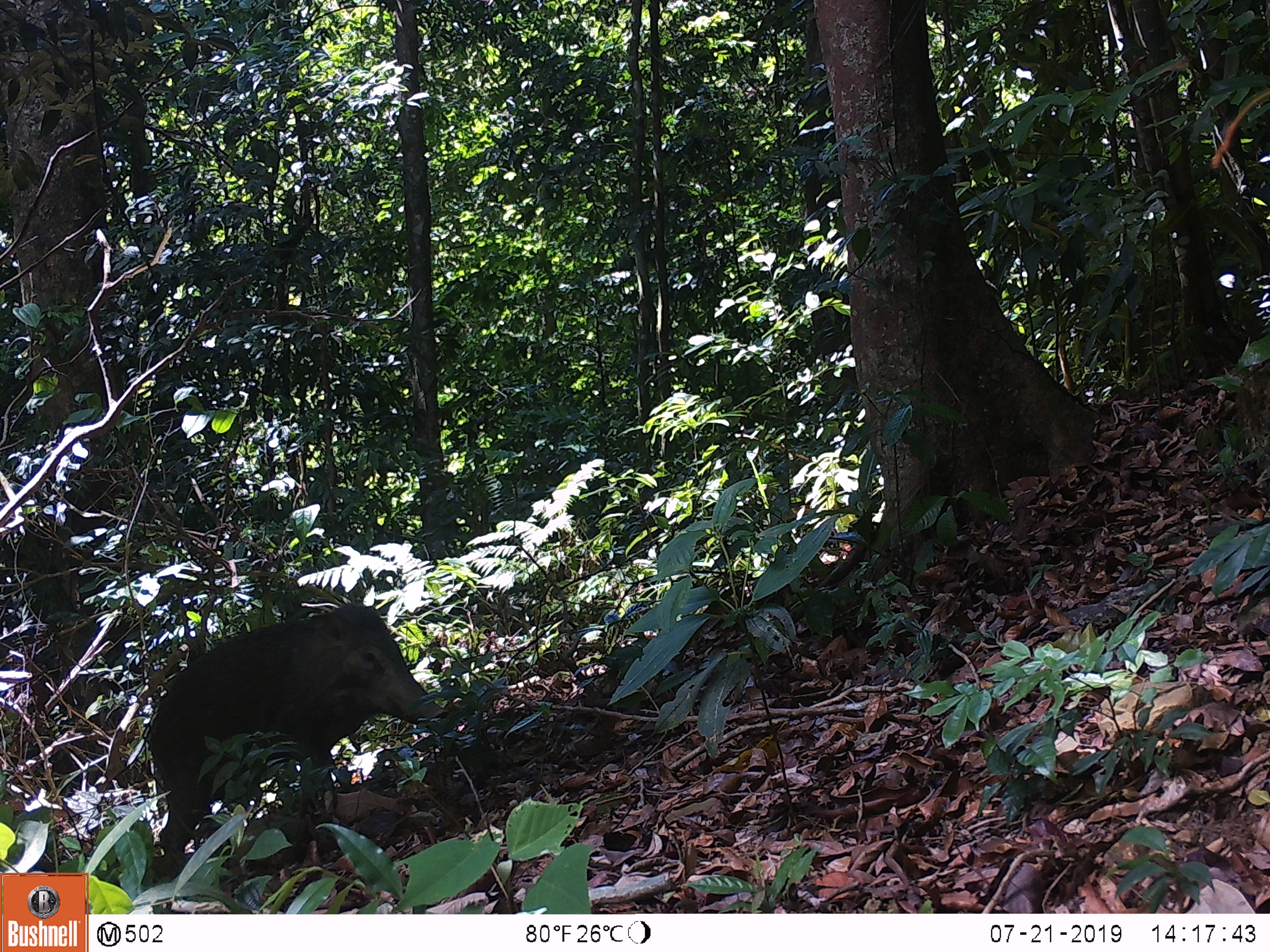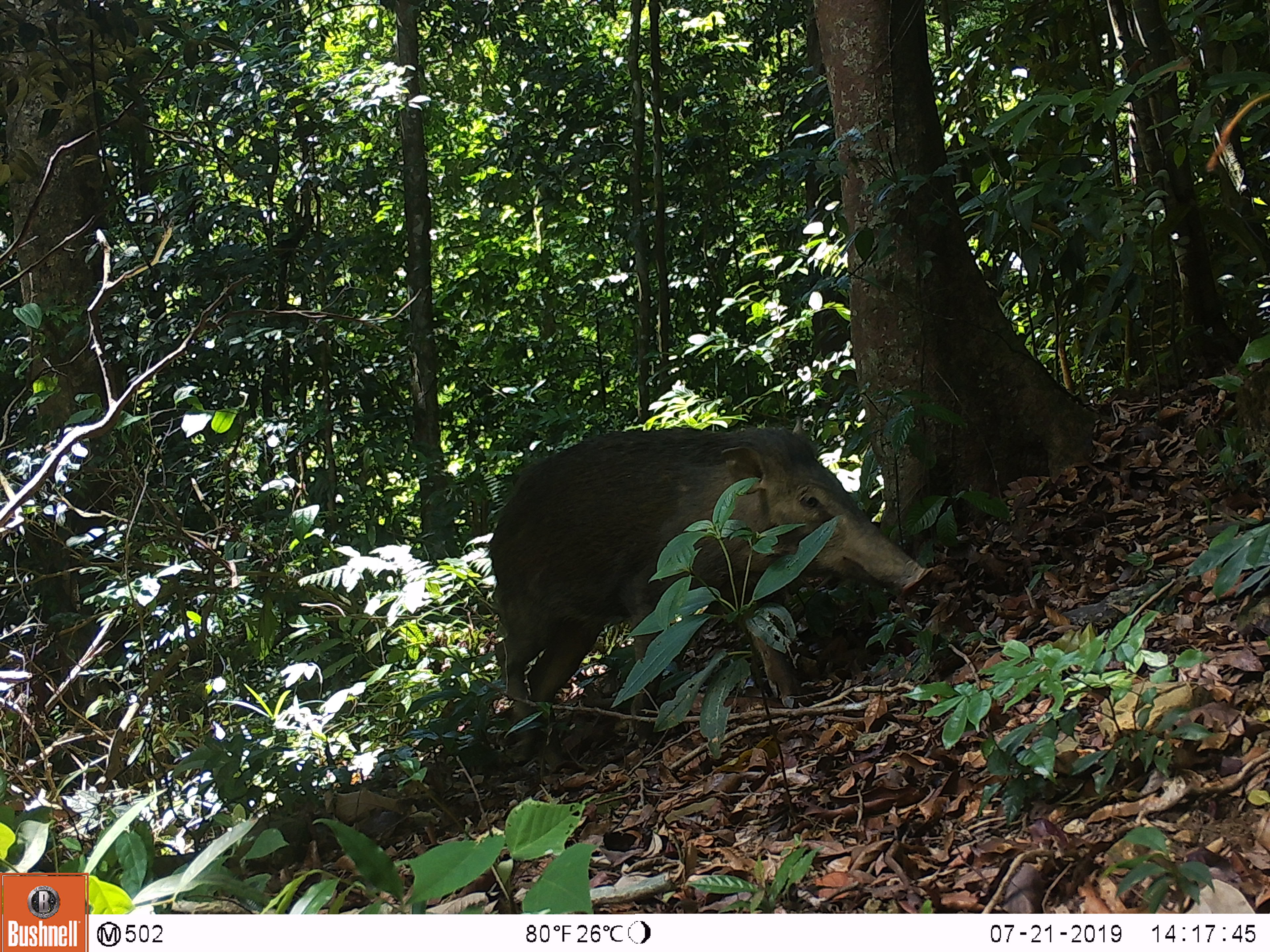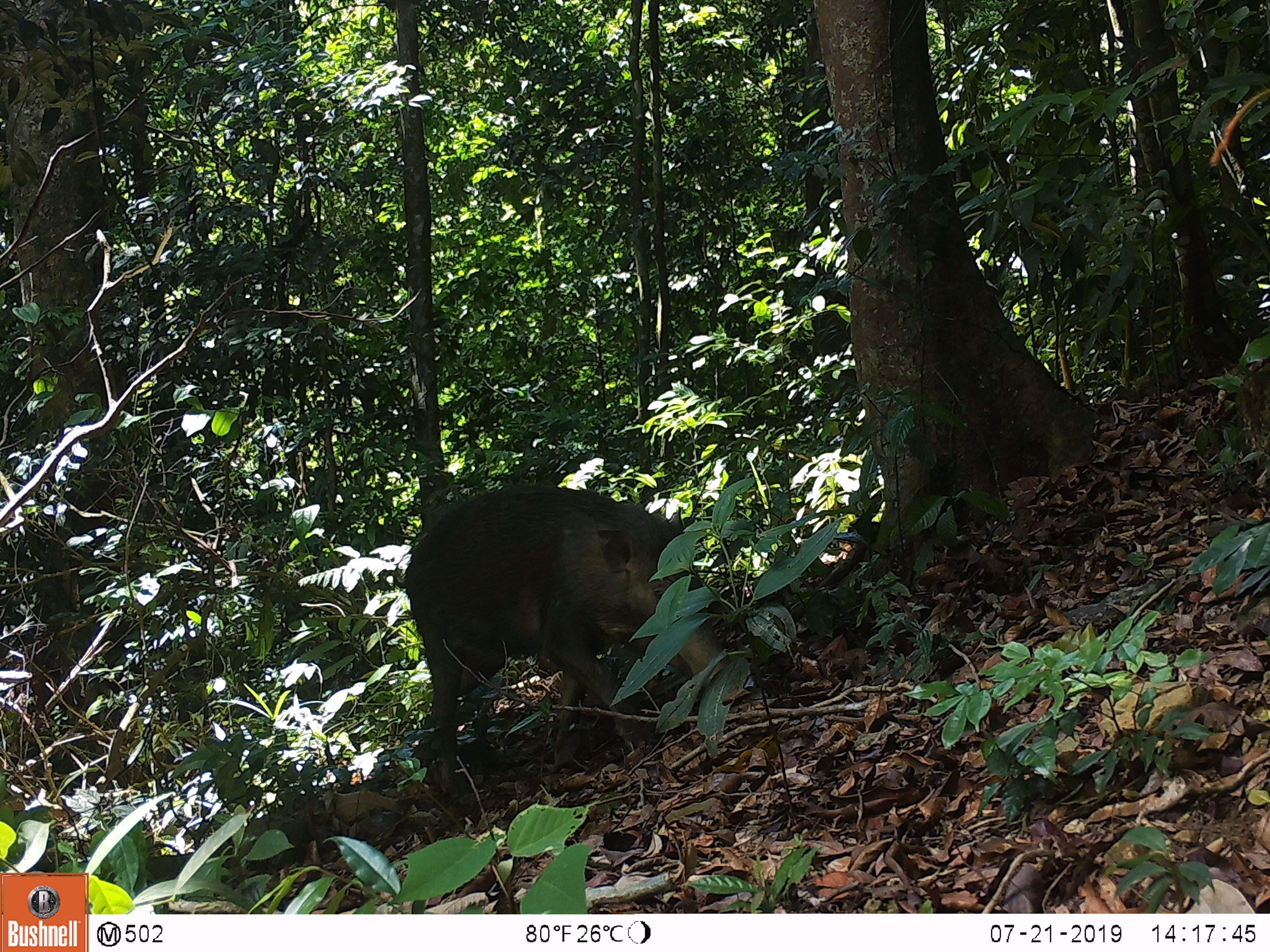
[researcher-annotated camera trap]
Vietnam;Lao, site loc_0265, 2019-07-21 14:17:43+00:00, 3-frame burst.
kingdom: Animalia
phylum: Chordata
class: Mammalia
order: Artiodactyla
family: Suidae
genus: Sus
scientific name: Sus scrofa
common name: eurasian wild pig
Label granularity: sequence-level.